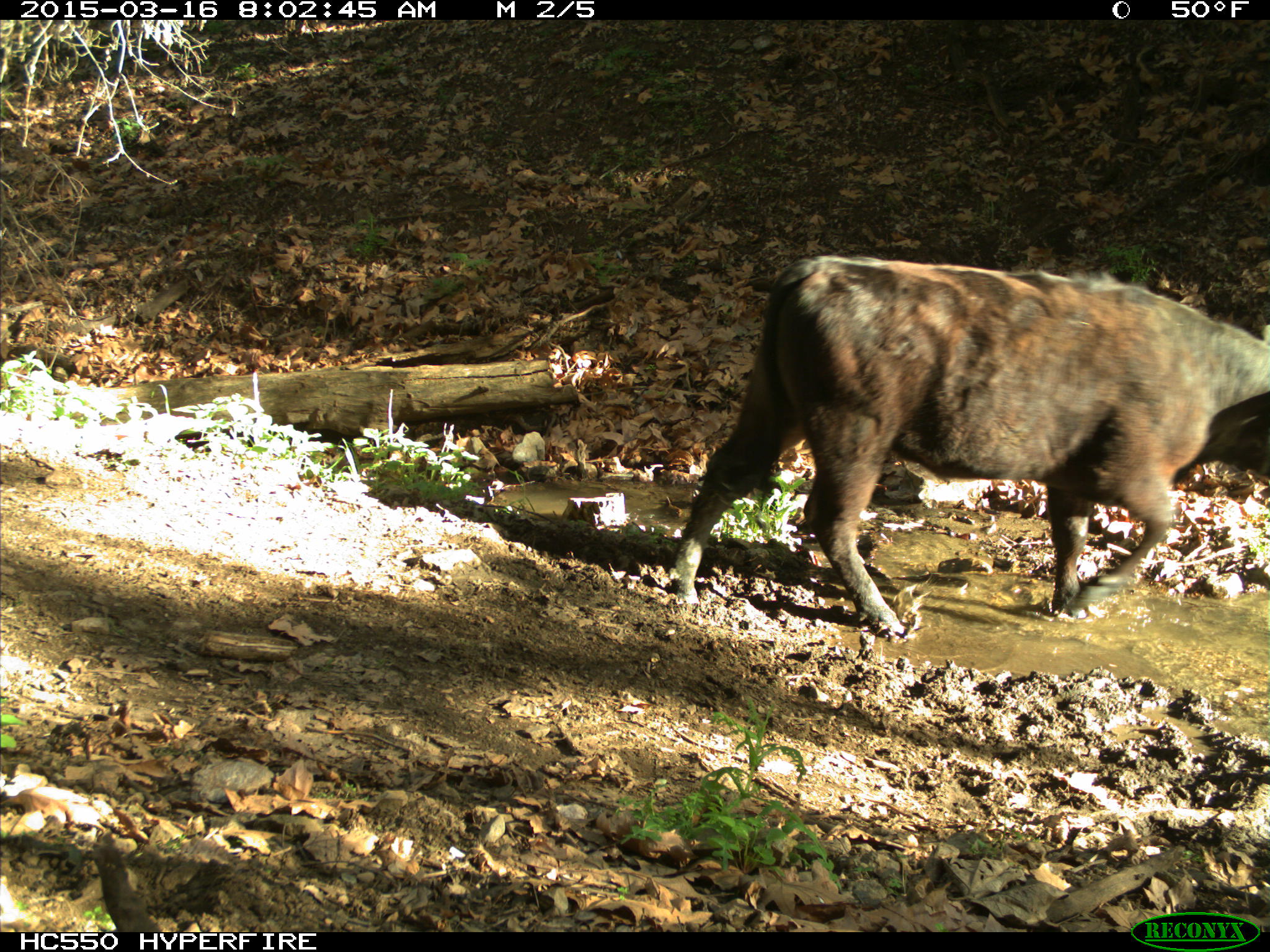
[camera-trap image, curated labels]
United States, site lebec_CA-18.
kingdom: Animalia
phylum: Chordata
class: Mammalia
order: Artiodactyla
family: Bovidae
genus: Bos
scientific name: Bos taurus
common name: domestic cow